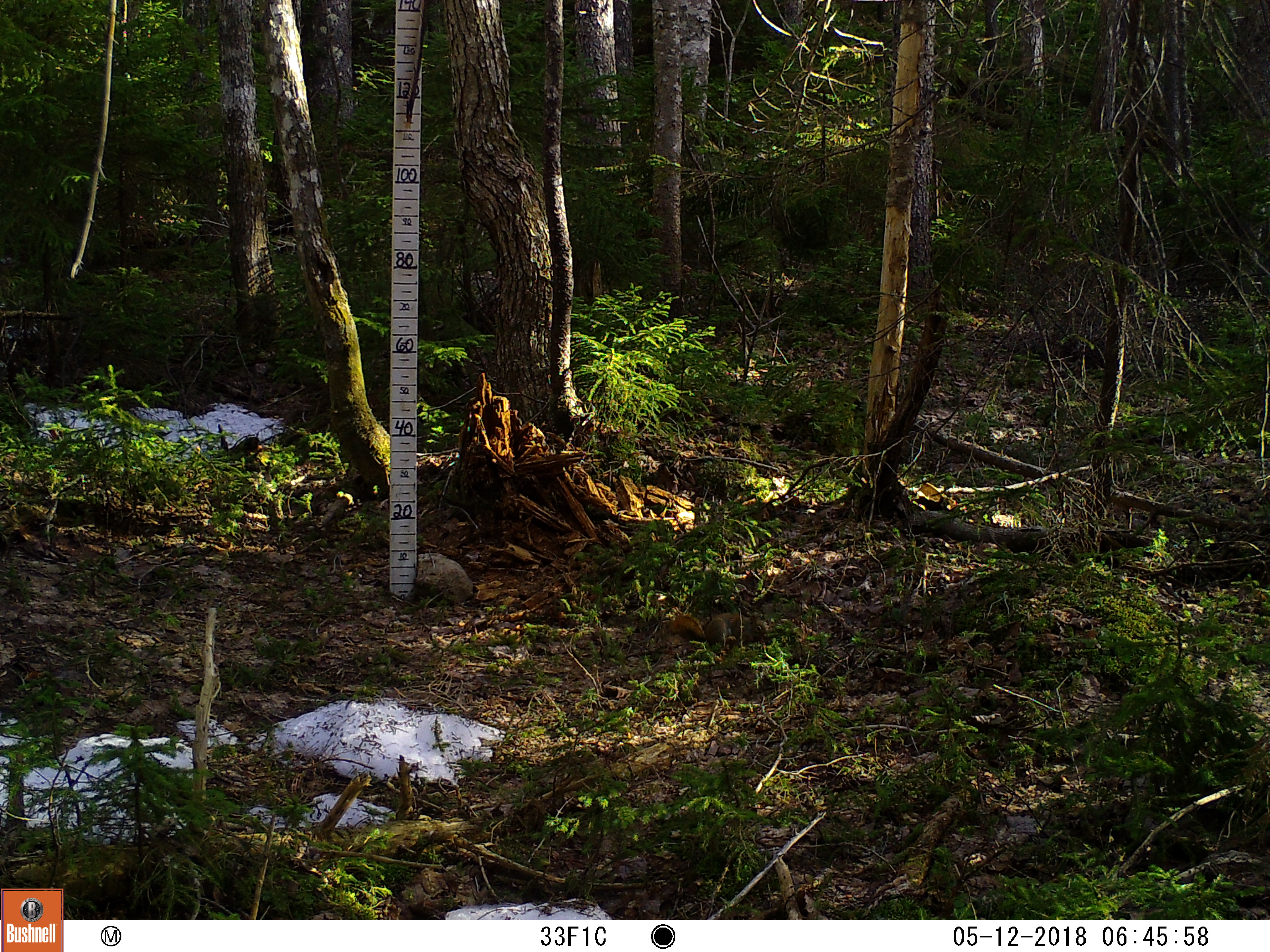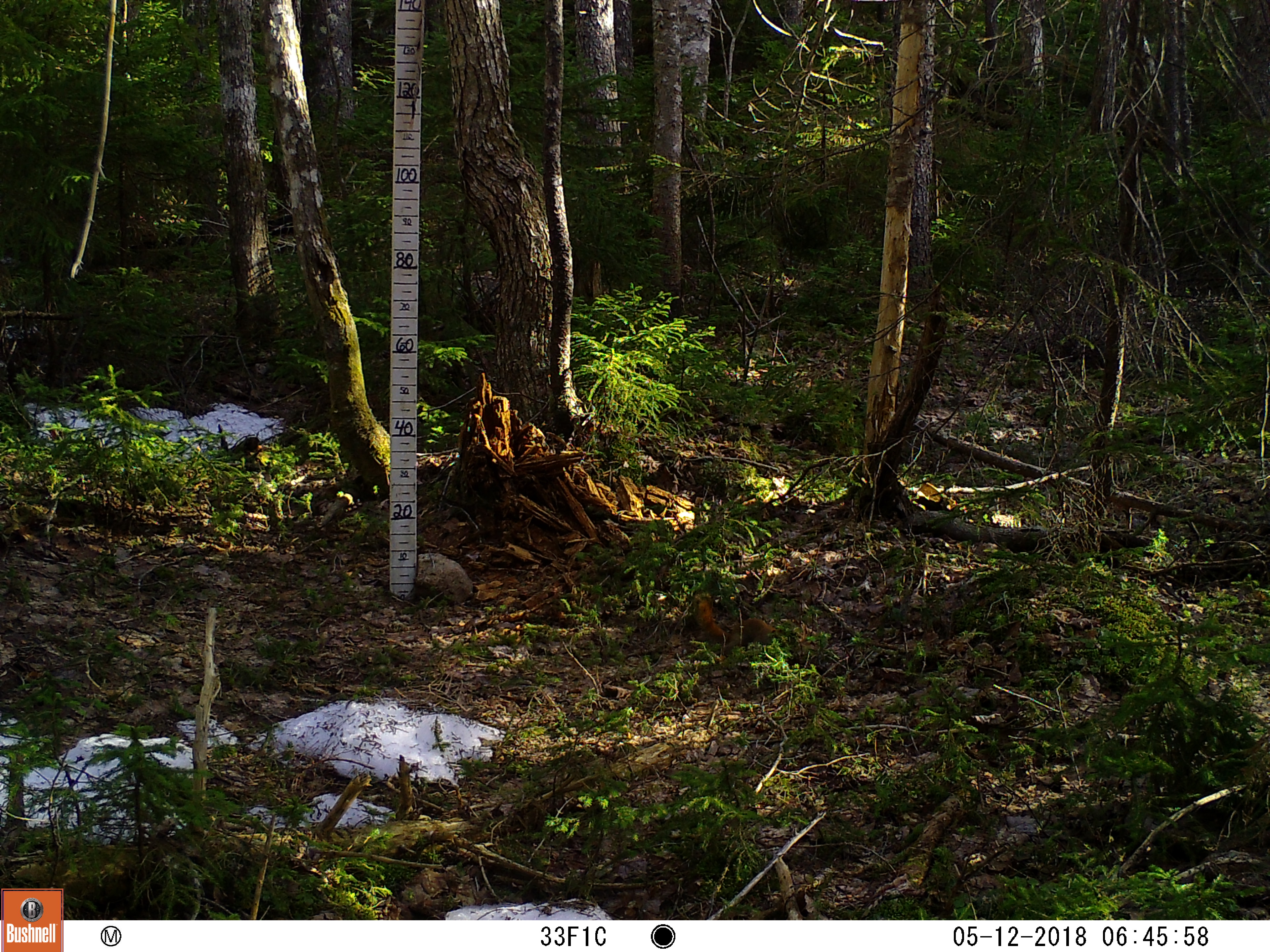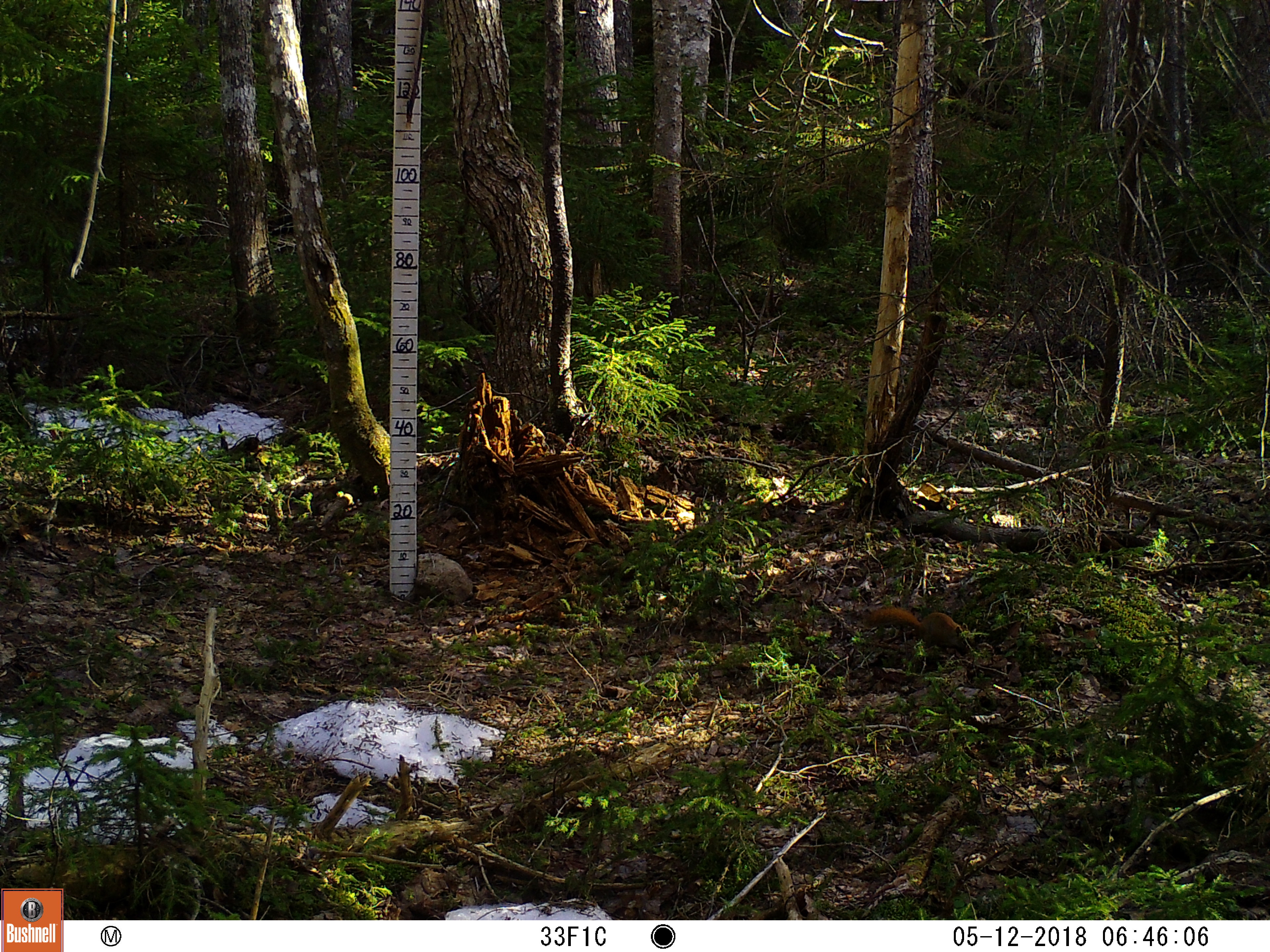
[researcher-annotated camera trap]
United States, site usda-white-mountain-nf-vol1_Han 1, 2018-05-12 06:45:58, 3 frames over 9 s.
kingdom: Animalia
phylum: Chordata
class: Mammalia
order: Rodentia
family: Sciuridae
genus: Tamiasciurus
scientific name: Tamiasciurus hudsonicus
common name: red squirrel